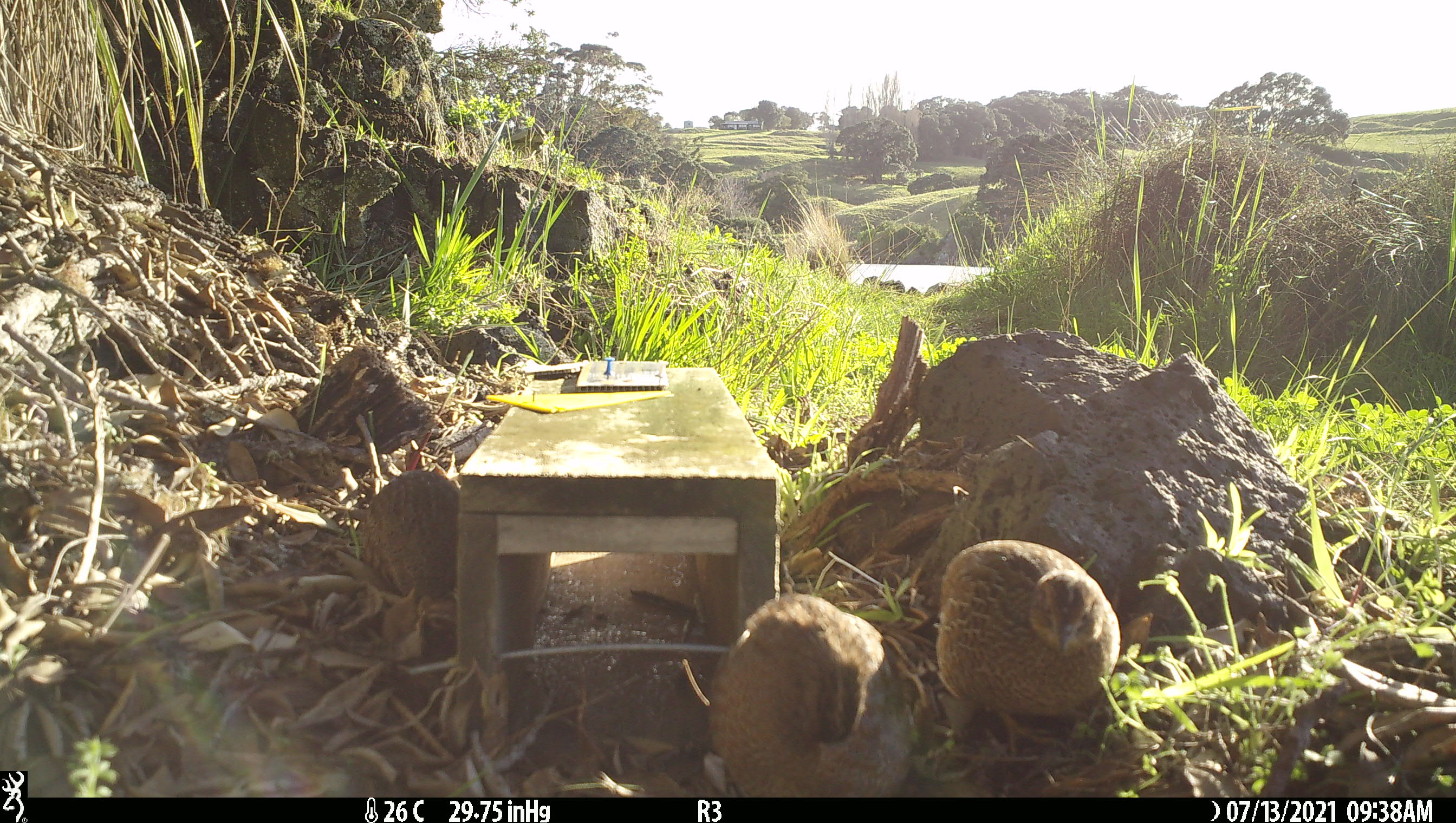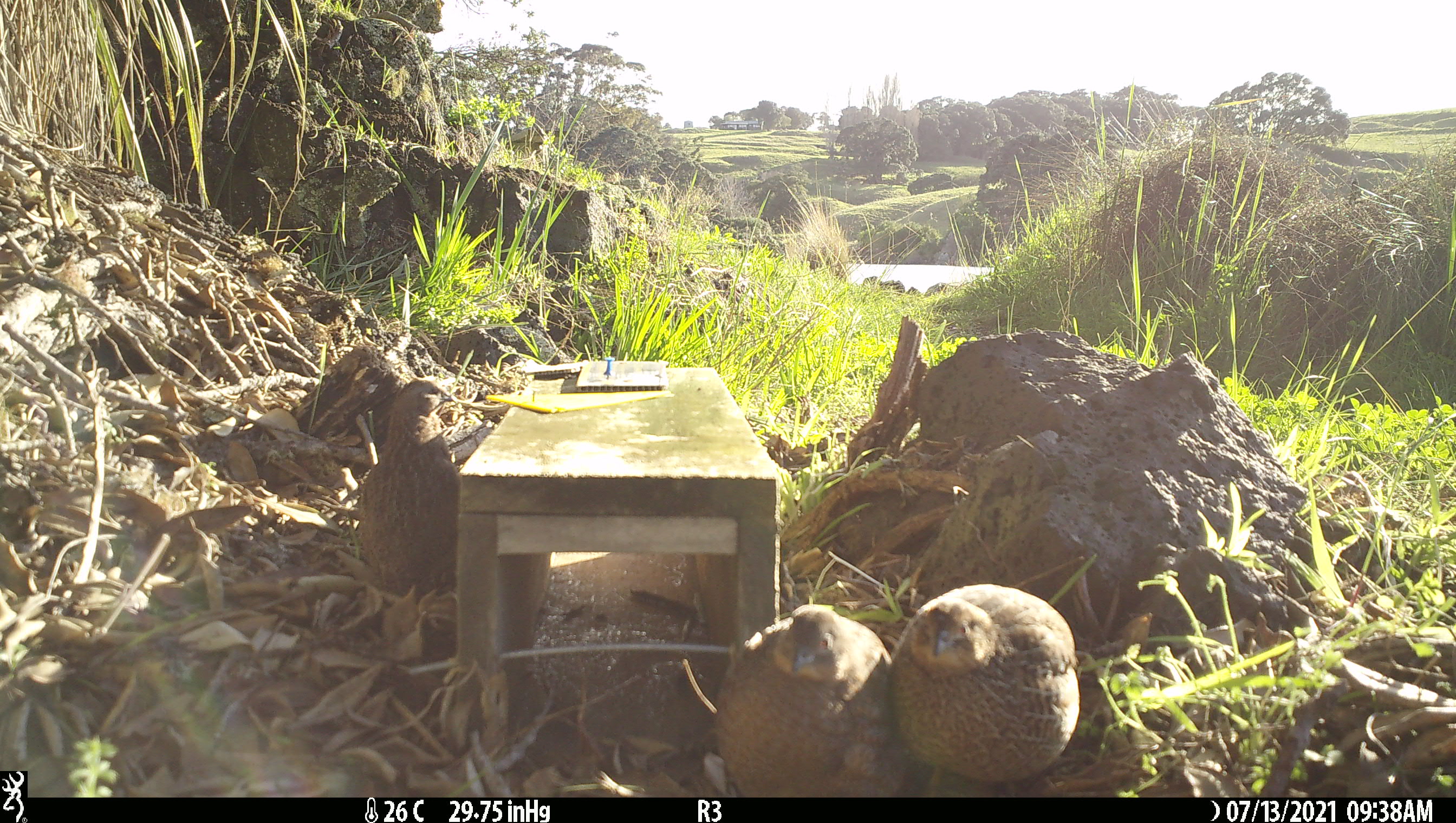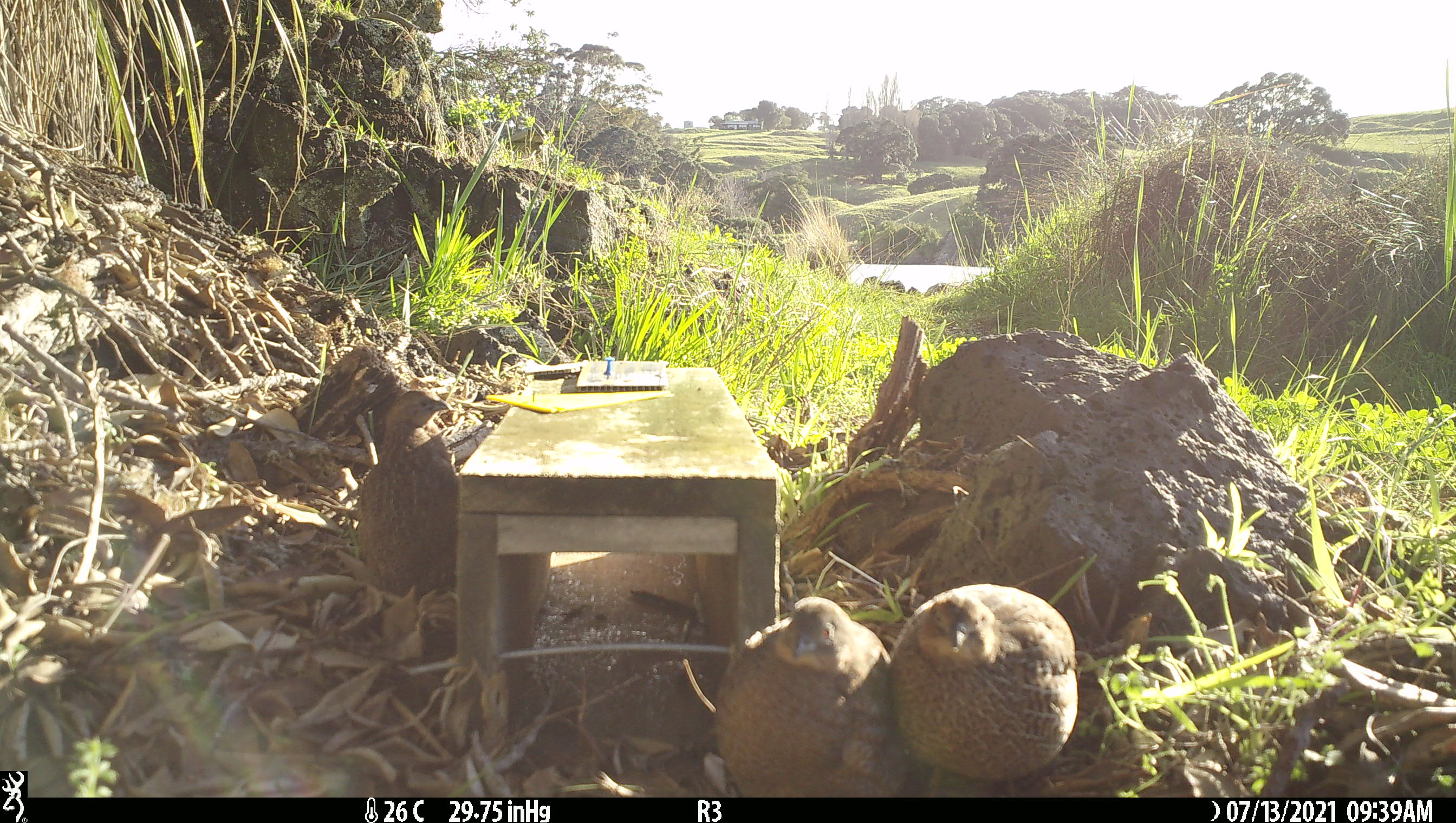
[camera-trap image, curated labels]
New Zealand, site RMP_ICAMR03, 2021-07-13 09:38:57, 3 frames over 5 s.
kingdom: Animalia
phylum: Chordata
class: Aves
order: Galliformes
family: Phasianidae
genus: Synoicus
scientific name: Synoicus ypsilophorus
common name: brown quail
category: quail brown